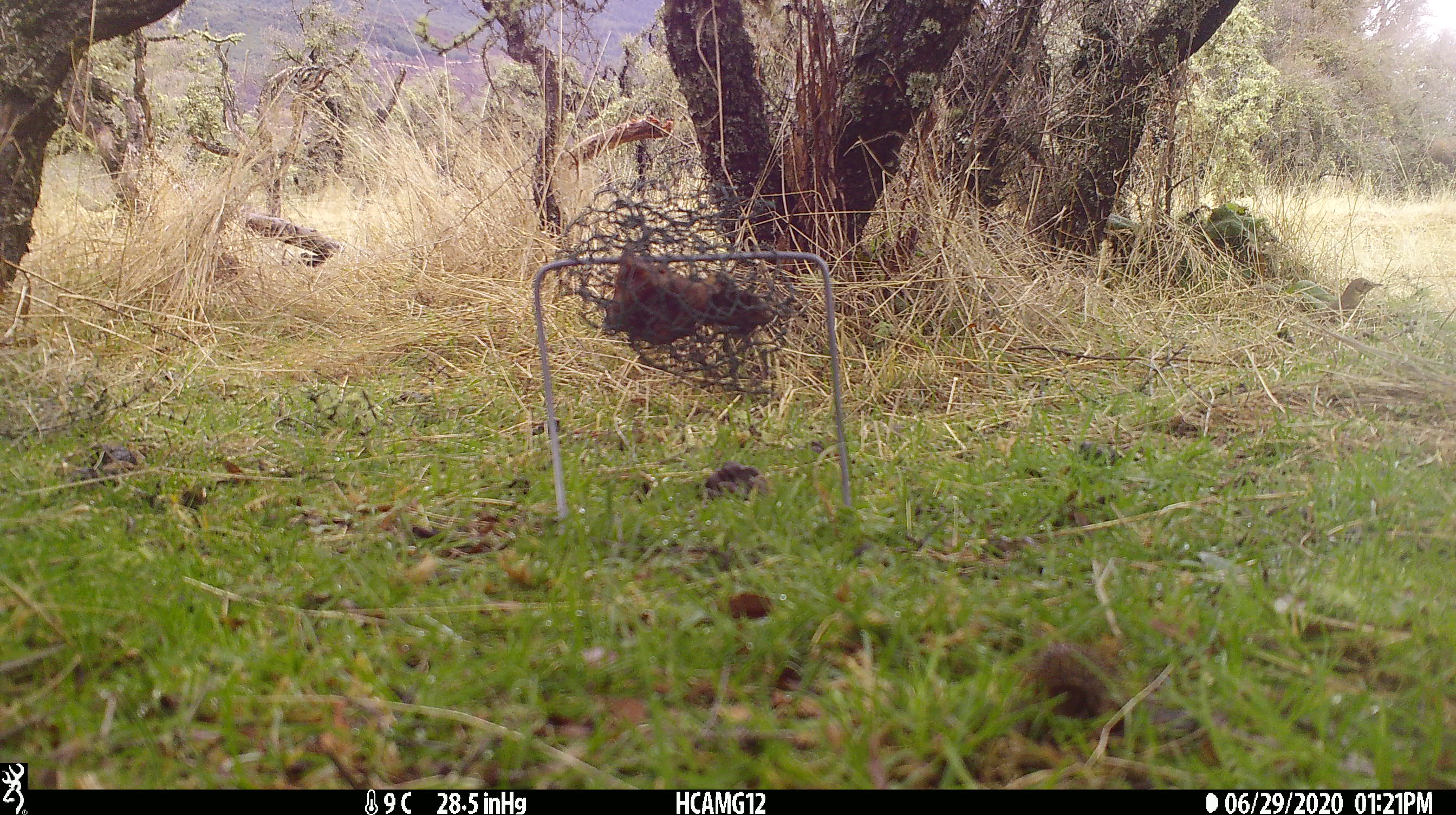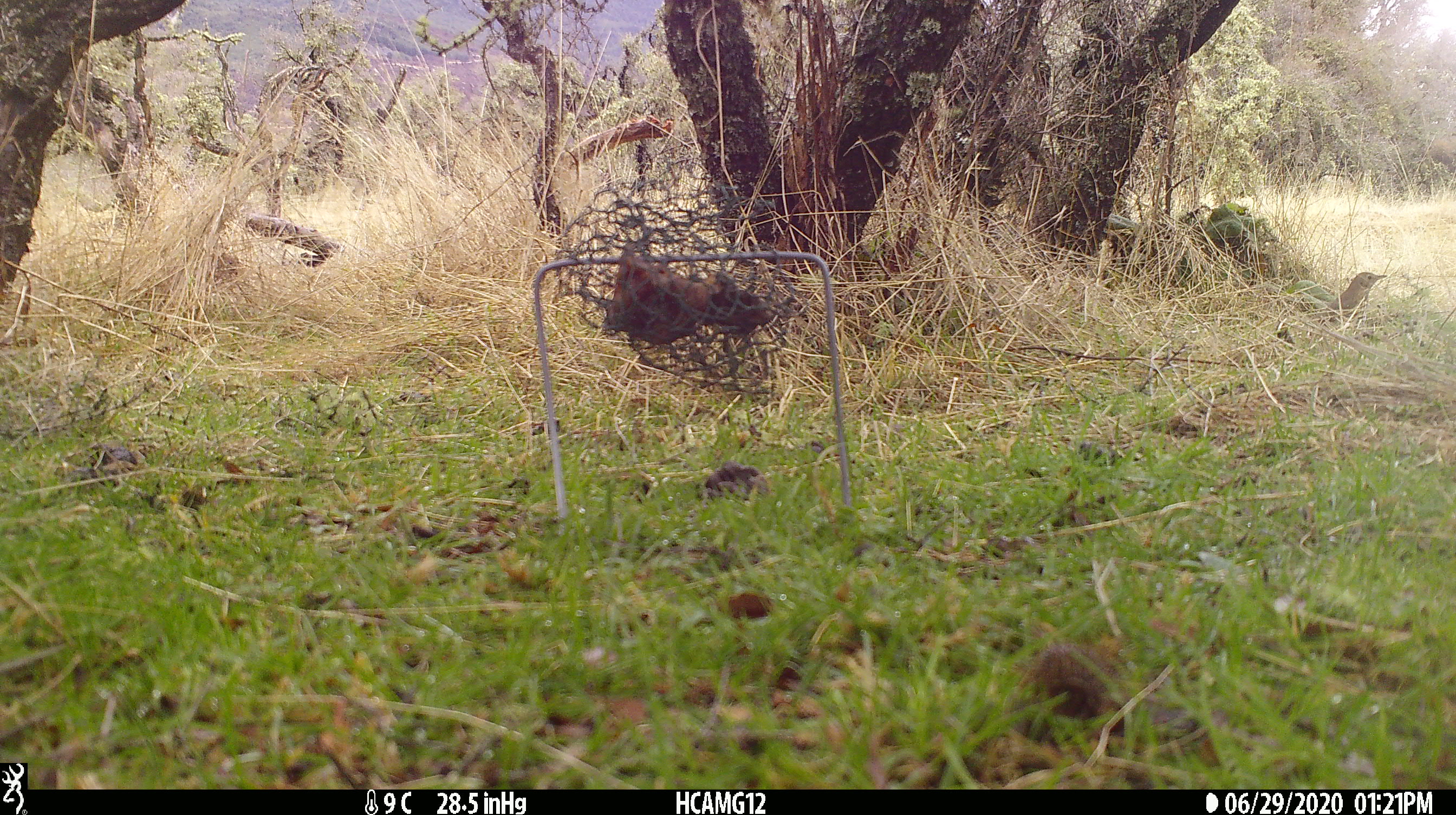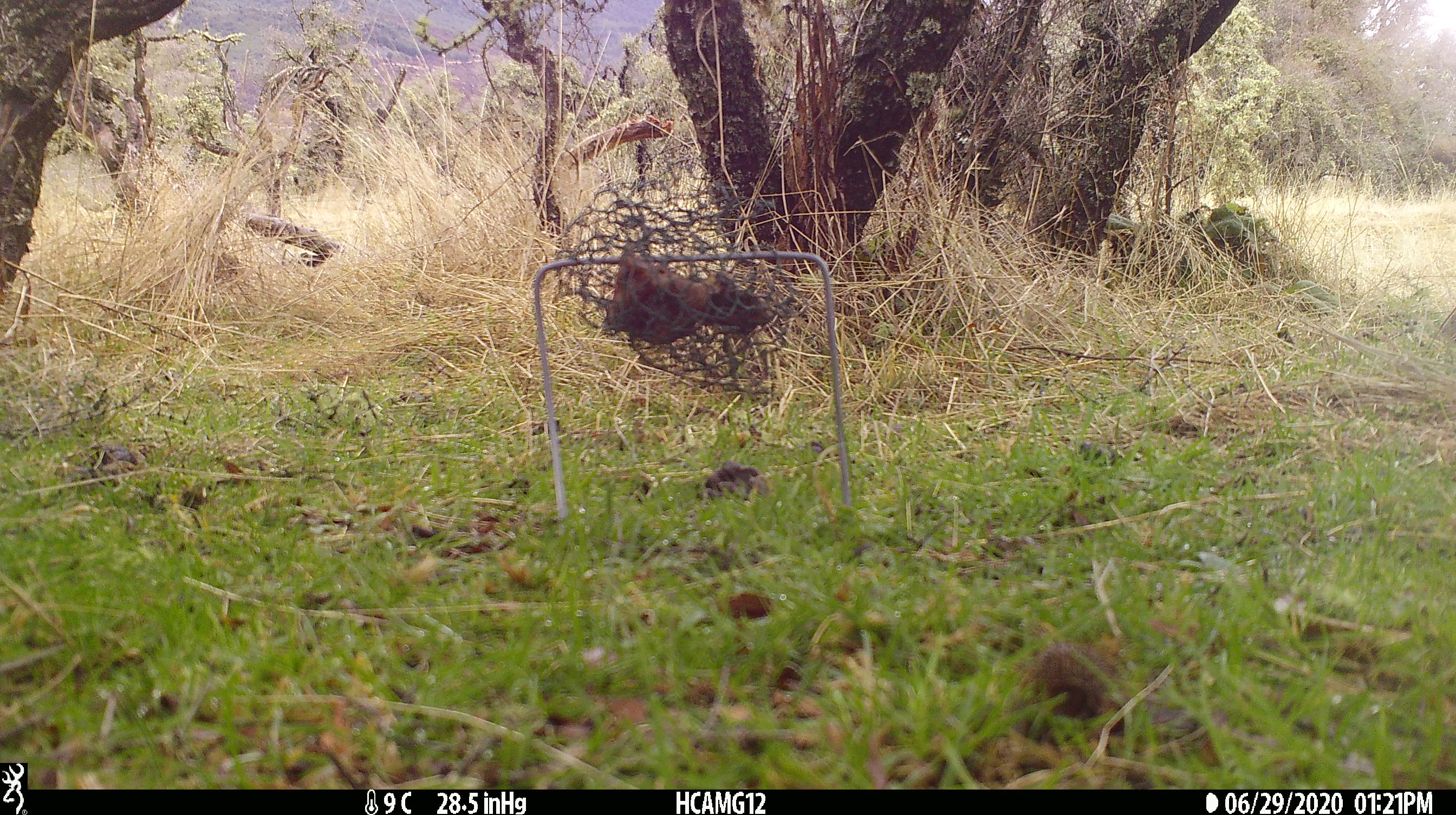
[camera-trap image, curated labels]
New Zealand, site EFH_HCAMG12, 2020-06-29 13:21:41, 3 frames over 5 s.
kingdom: Animalia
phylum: Chordata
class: Aves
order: Passeriformes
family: Turdidae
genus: Turdus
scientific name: Turdus philomelos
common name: song thrush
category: thrush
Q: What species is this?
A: Thrush (song thrush) (Turdus philomelos).